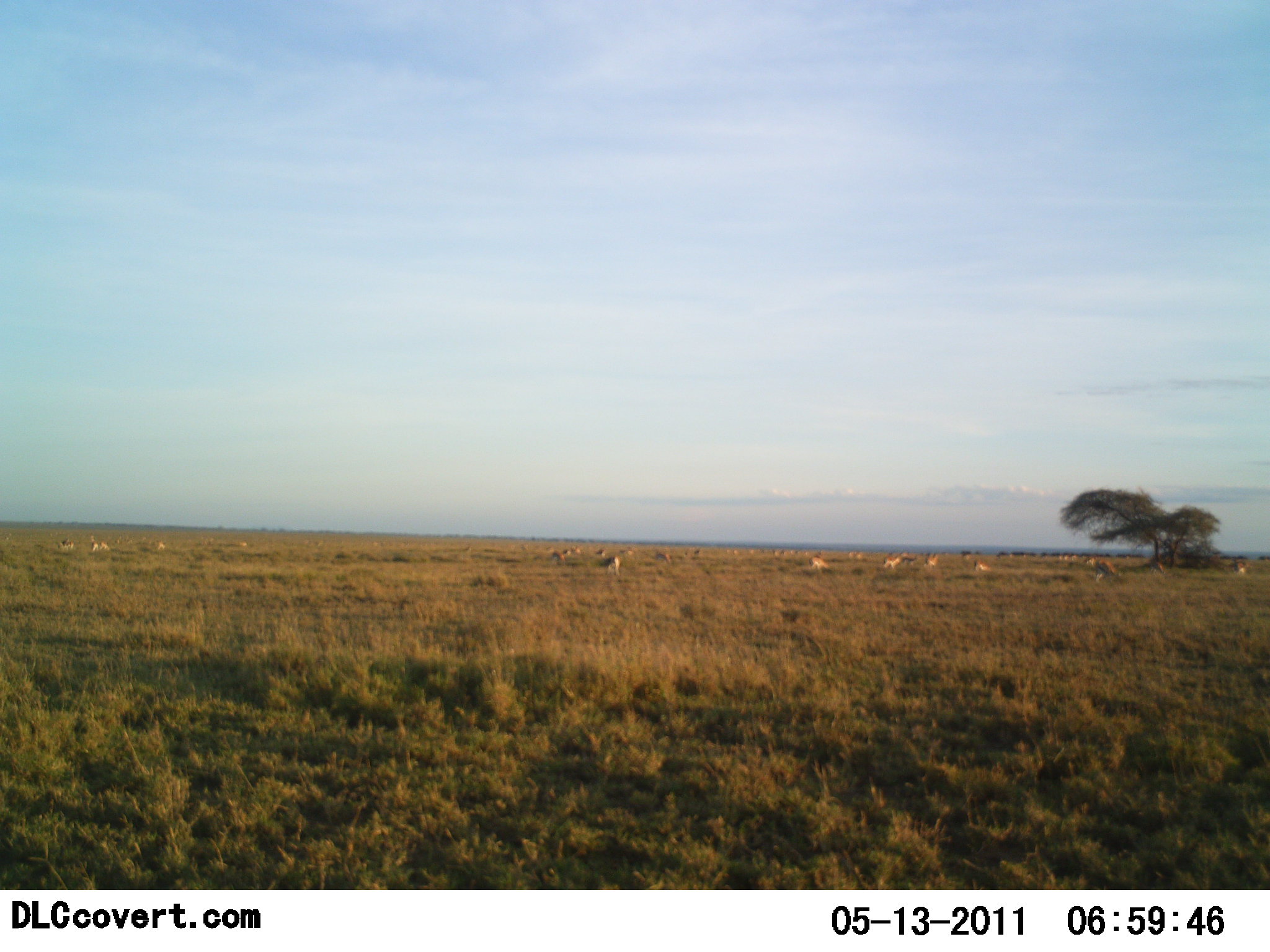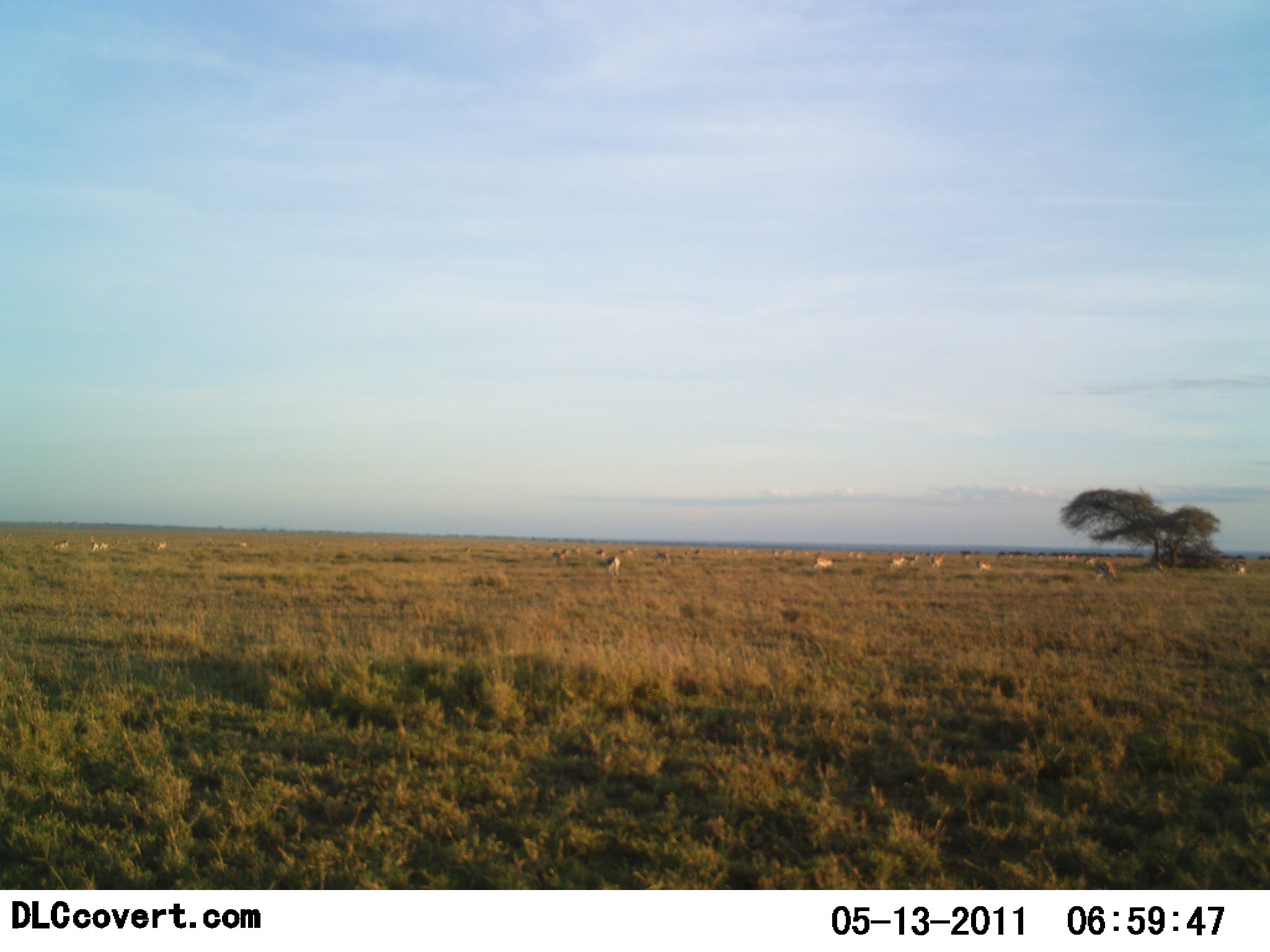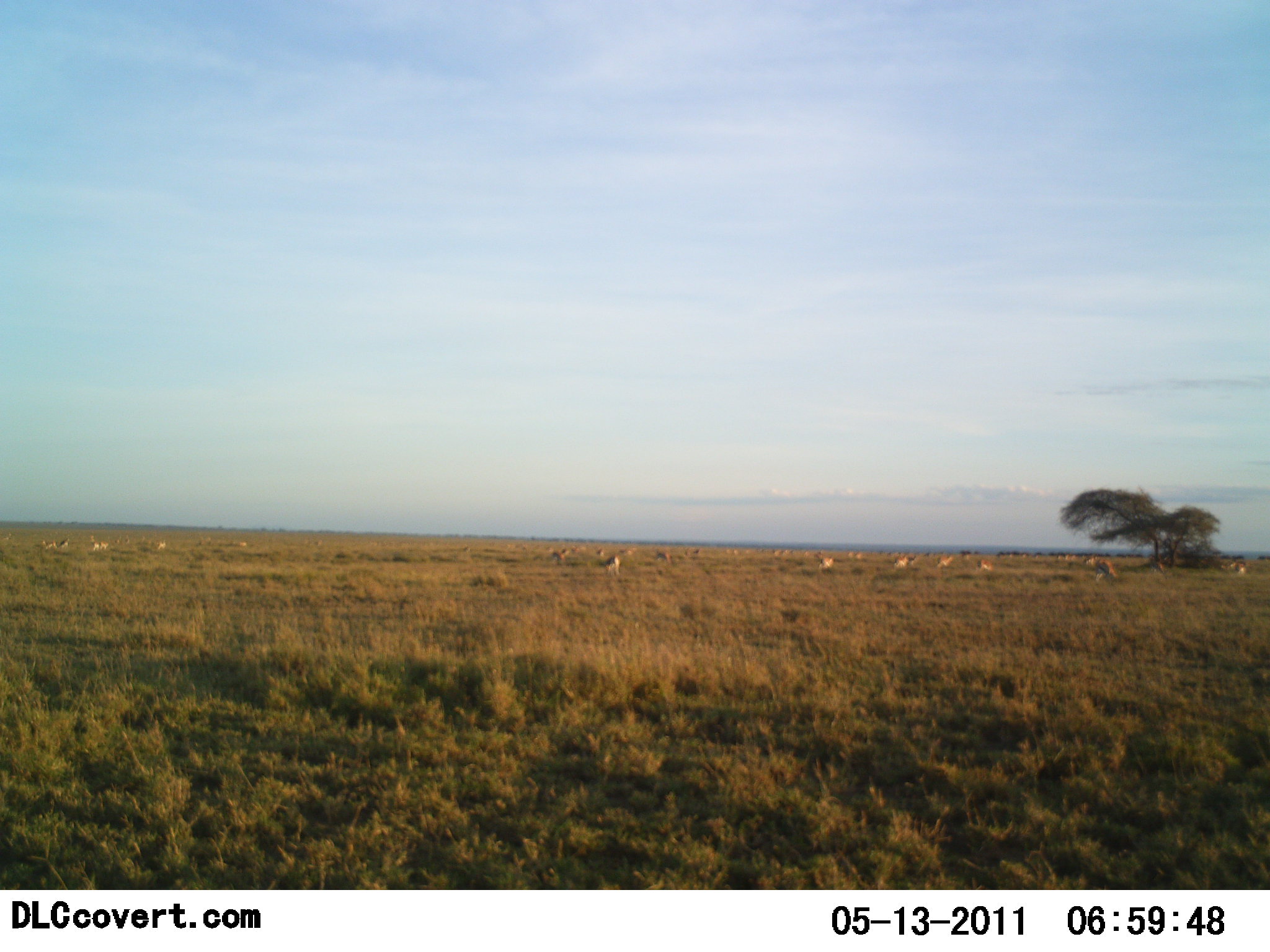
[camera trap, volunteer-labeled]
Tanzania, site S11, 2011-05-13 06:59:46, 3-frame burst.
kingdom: Animalia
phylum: Chordata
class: Mammalia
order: Artiodactyla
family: Bovidae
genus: Nanger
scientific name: Nanger granti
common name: grant's gazelle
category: gazellegrants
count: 11-50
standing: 67%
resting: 0%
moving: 83%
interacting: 17%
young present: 0%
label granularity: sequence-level